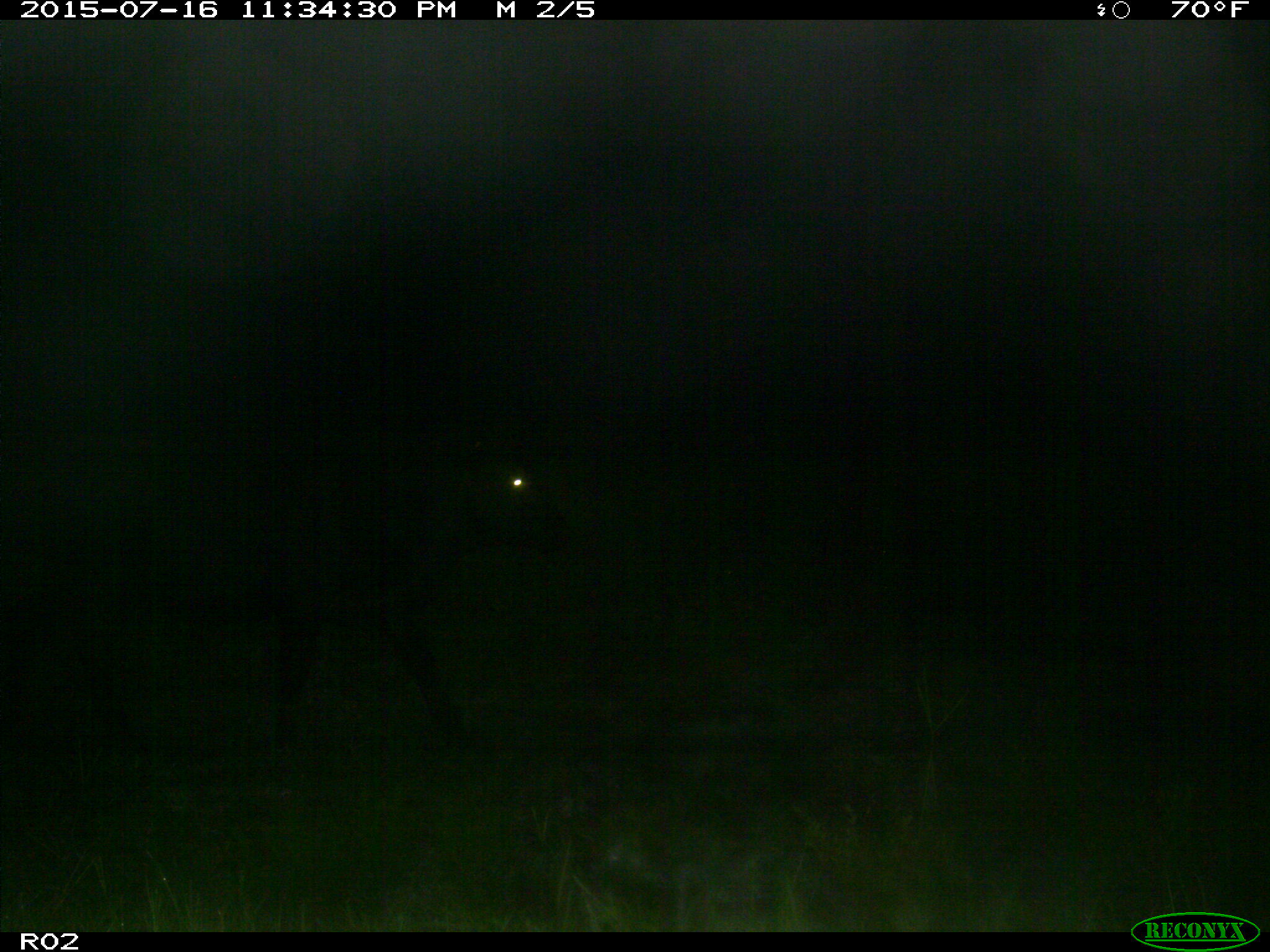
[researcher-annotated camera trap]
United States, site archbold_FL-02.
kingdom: Animalia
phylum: Chordata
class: Mammalia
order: Artiodactyla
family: Bovidae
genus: Bos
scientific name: Bos taurus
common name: domestic cow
Bos taurus (domestic cow).